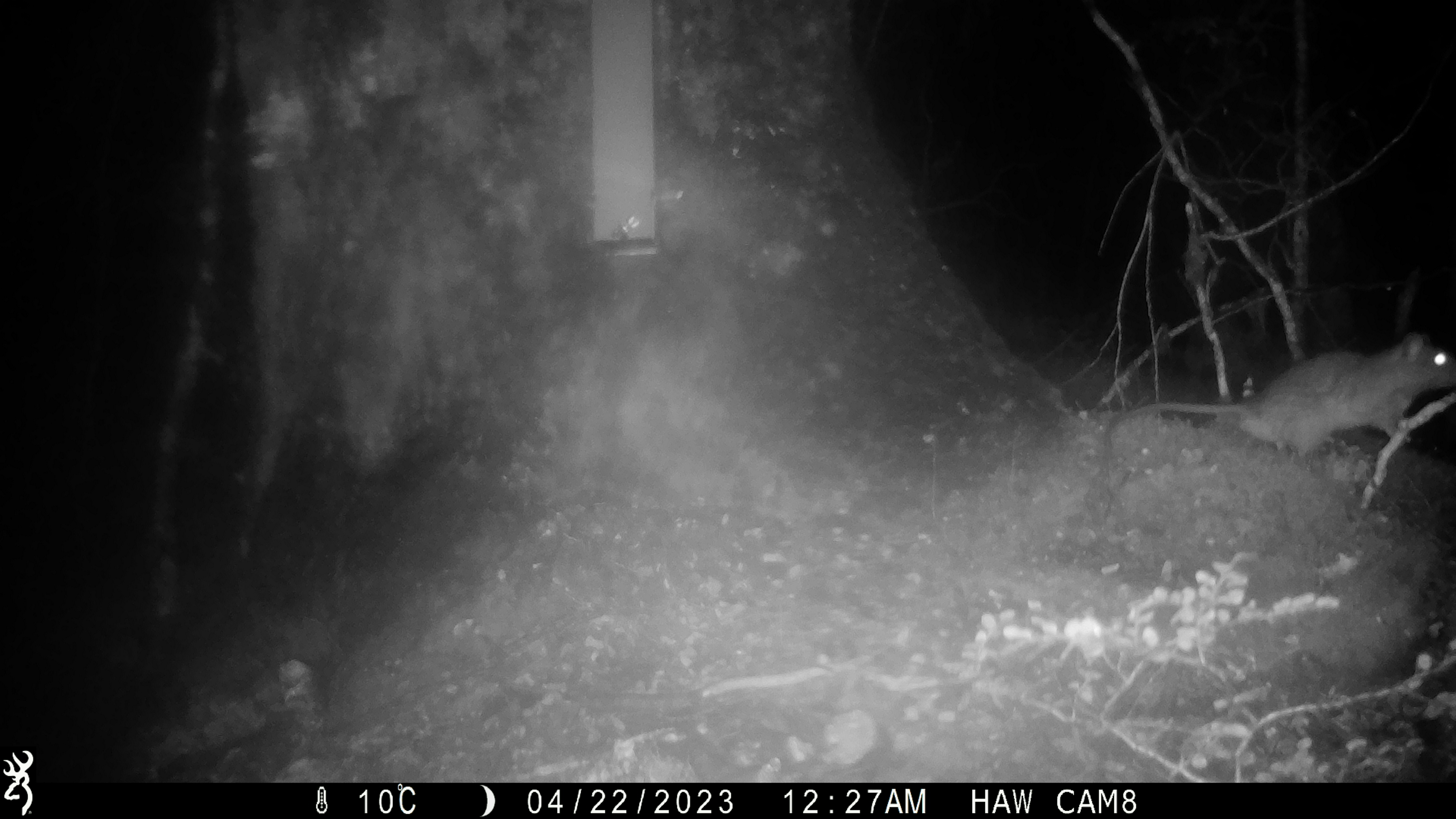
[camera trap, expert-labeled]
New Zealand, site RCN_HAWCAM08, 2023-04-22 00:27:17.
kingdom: Animalia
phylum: Chordata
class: Mammalia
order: Rodentia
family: Muridae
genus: Rattus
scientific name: Rattus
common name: rat